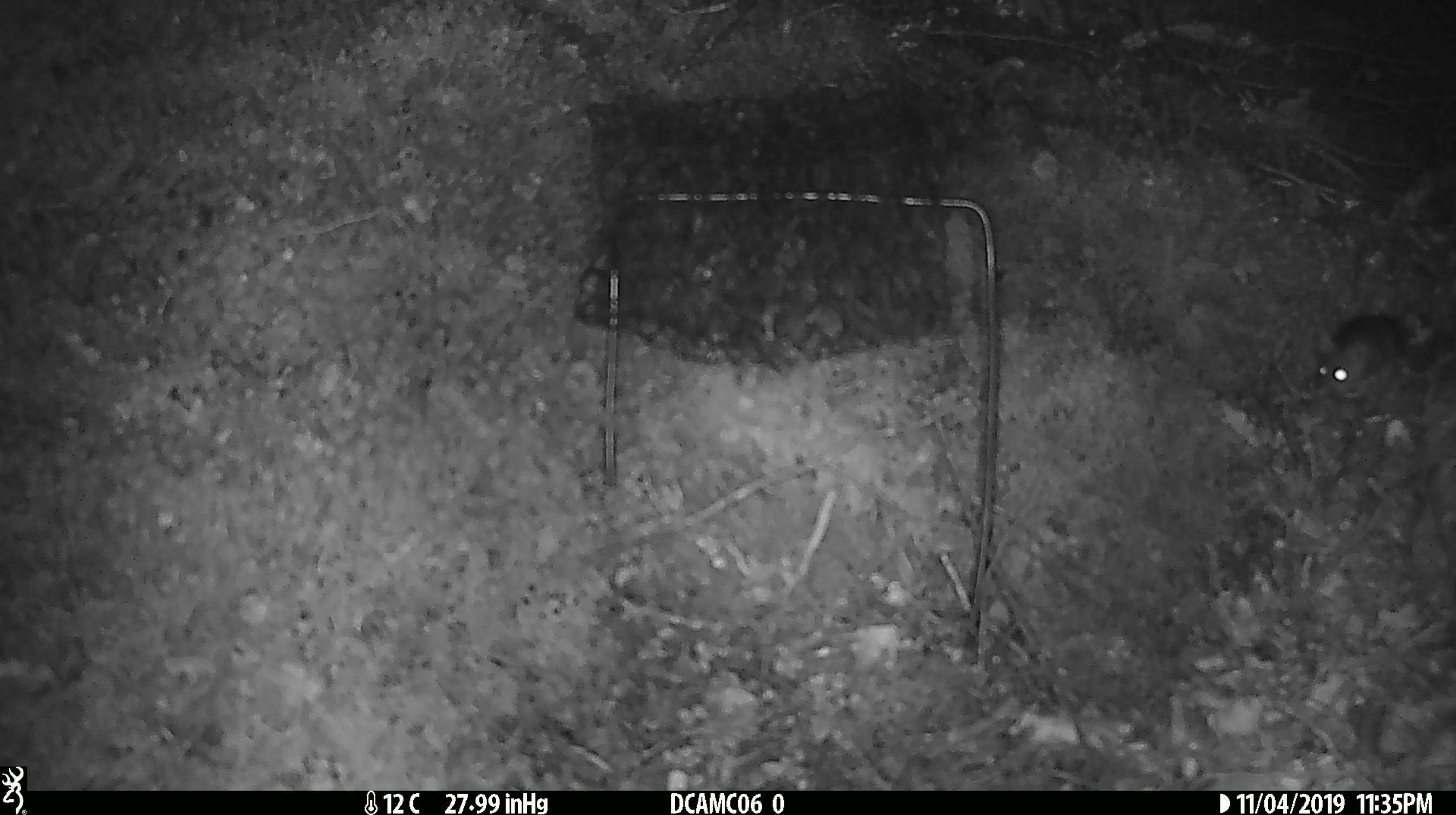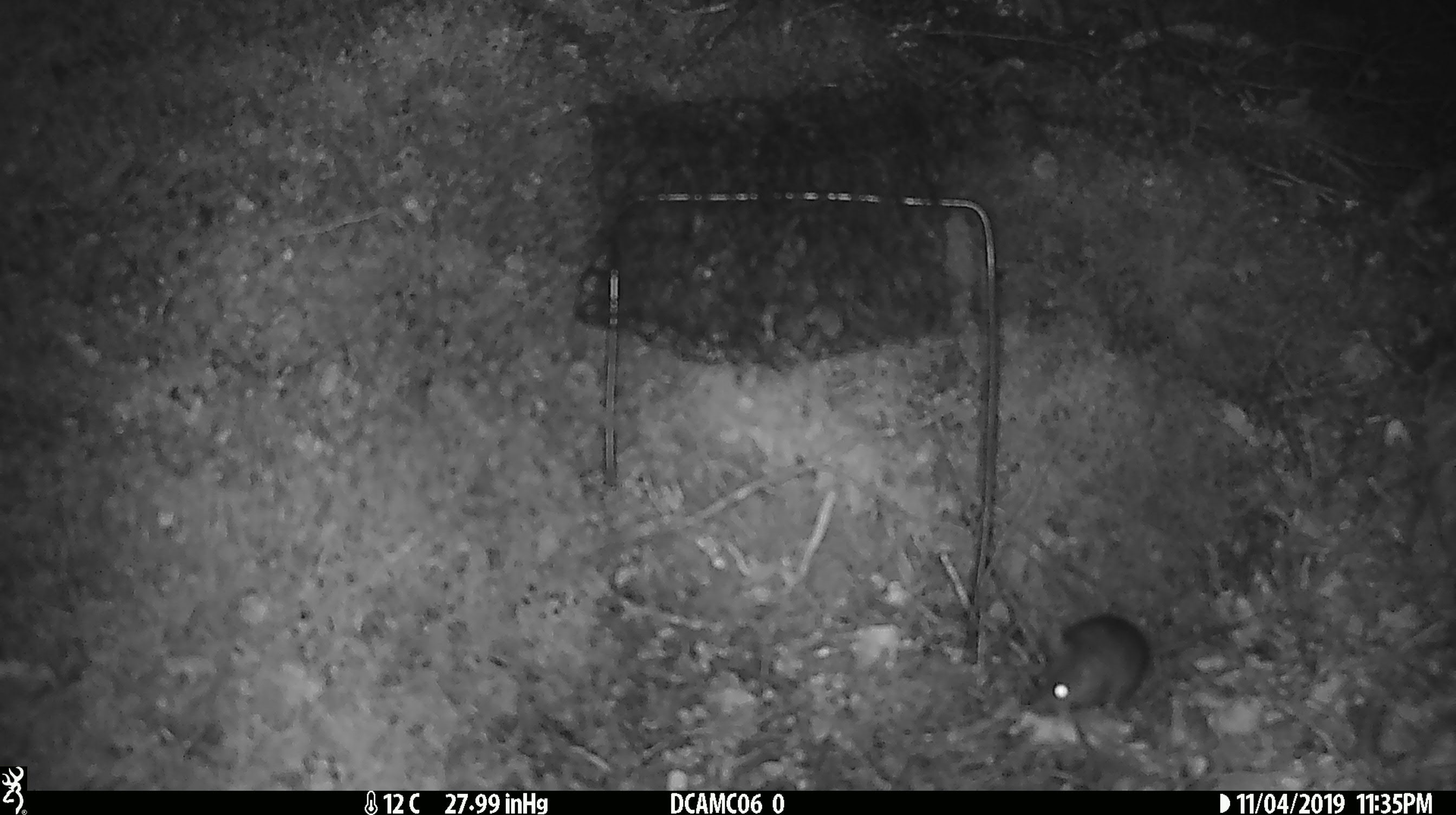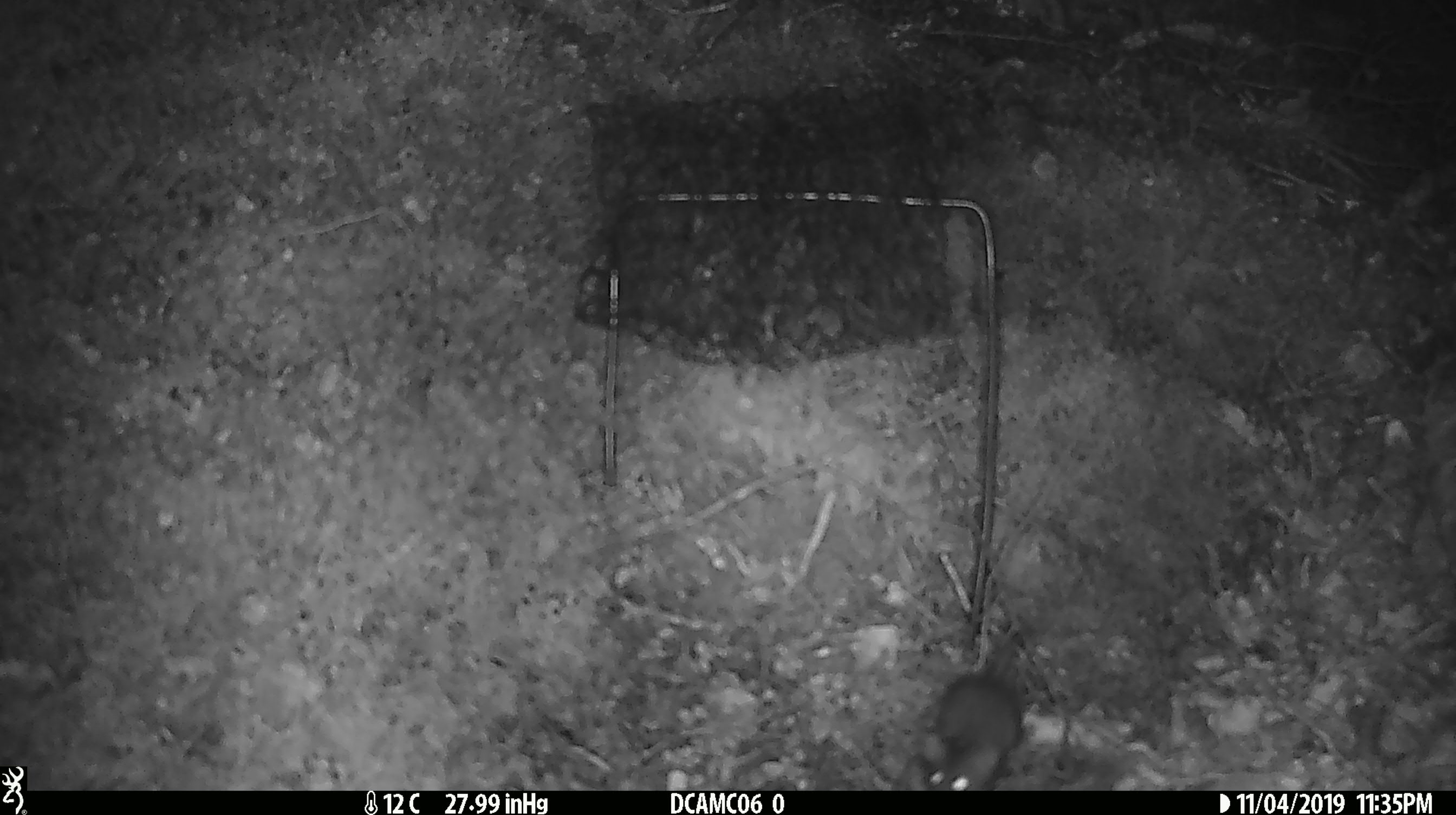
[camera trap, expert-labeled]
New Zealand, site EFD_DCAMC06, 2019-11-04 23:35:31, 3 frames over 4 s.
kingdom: Animalia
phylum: Chordata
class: Mammalia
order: Rodentia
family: Muridae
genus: Mus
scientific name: Mus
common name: mouse